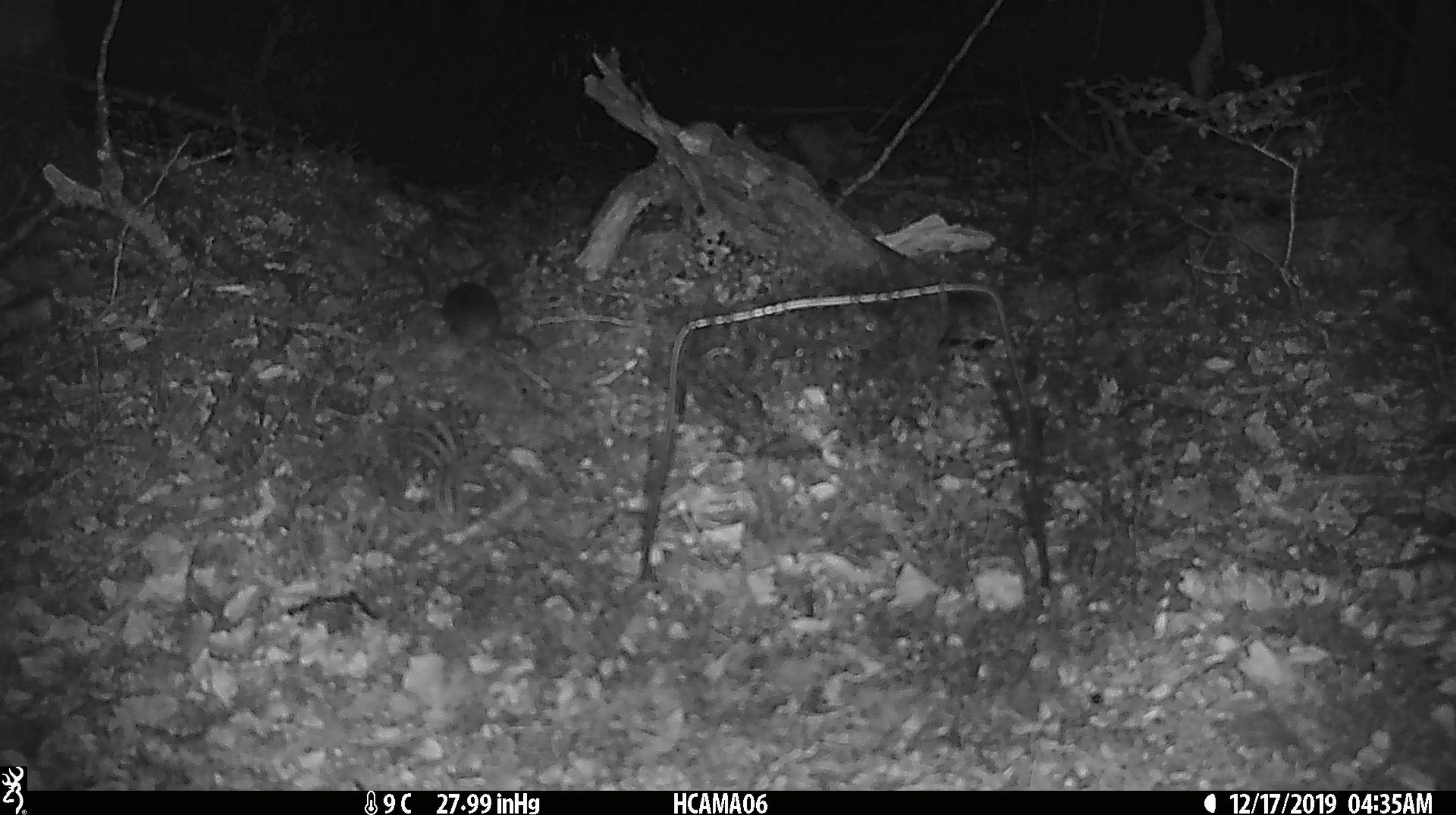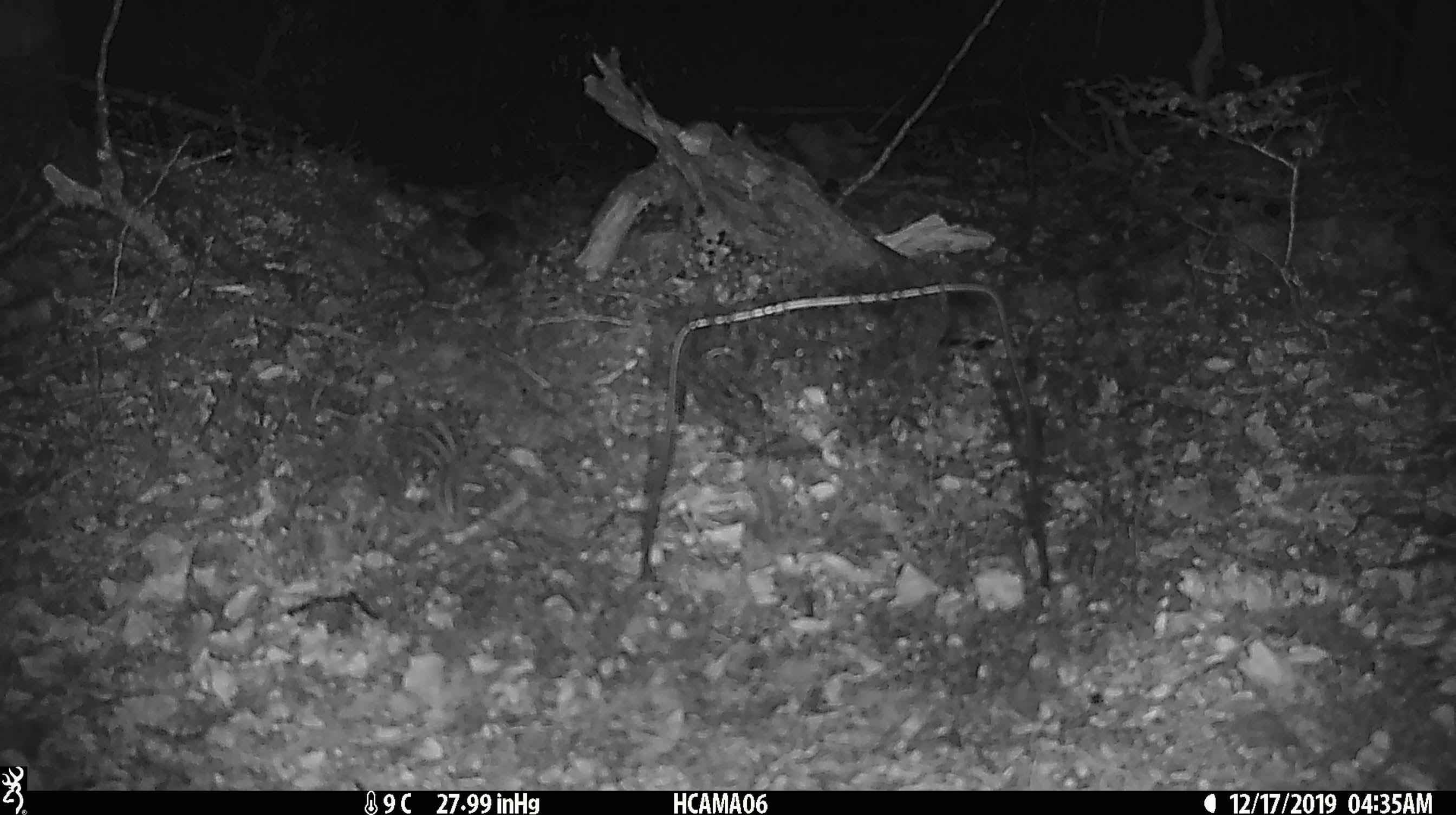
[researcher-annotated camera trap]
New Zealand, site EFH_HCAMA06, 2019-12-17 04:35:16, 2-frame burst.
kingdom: Animalia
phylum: Chordata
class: Mammalia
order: Rodentia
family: Muridae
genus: Mus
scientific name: Mus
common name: mouse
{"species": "mouse (Mus)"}